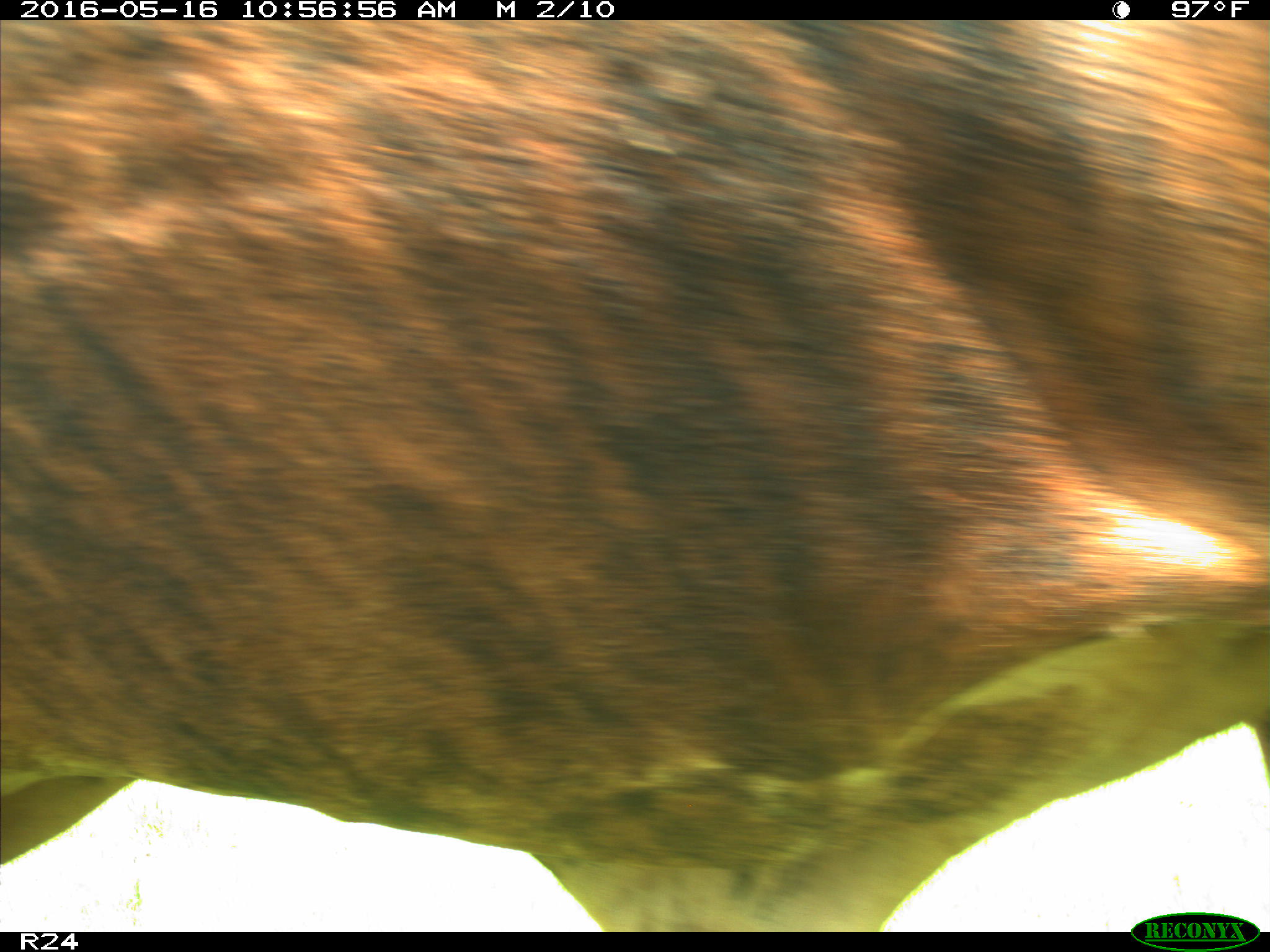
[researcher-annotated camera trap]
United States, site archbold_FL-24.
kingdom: Animalia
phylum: Chordata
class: Mammalia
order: Artiodactyla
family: Bovidae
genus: Bos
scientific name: Bos taurus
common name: domestic cow